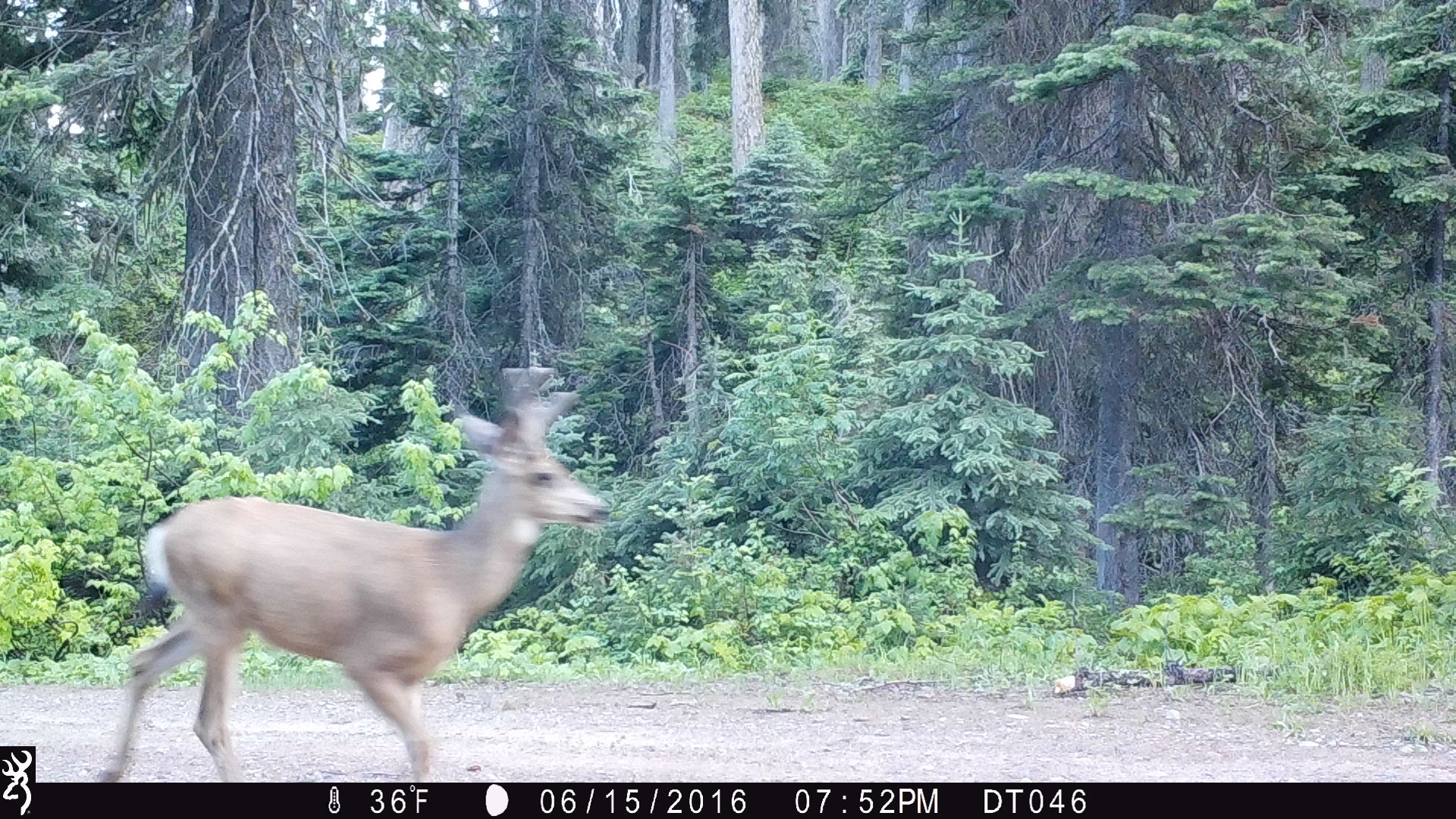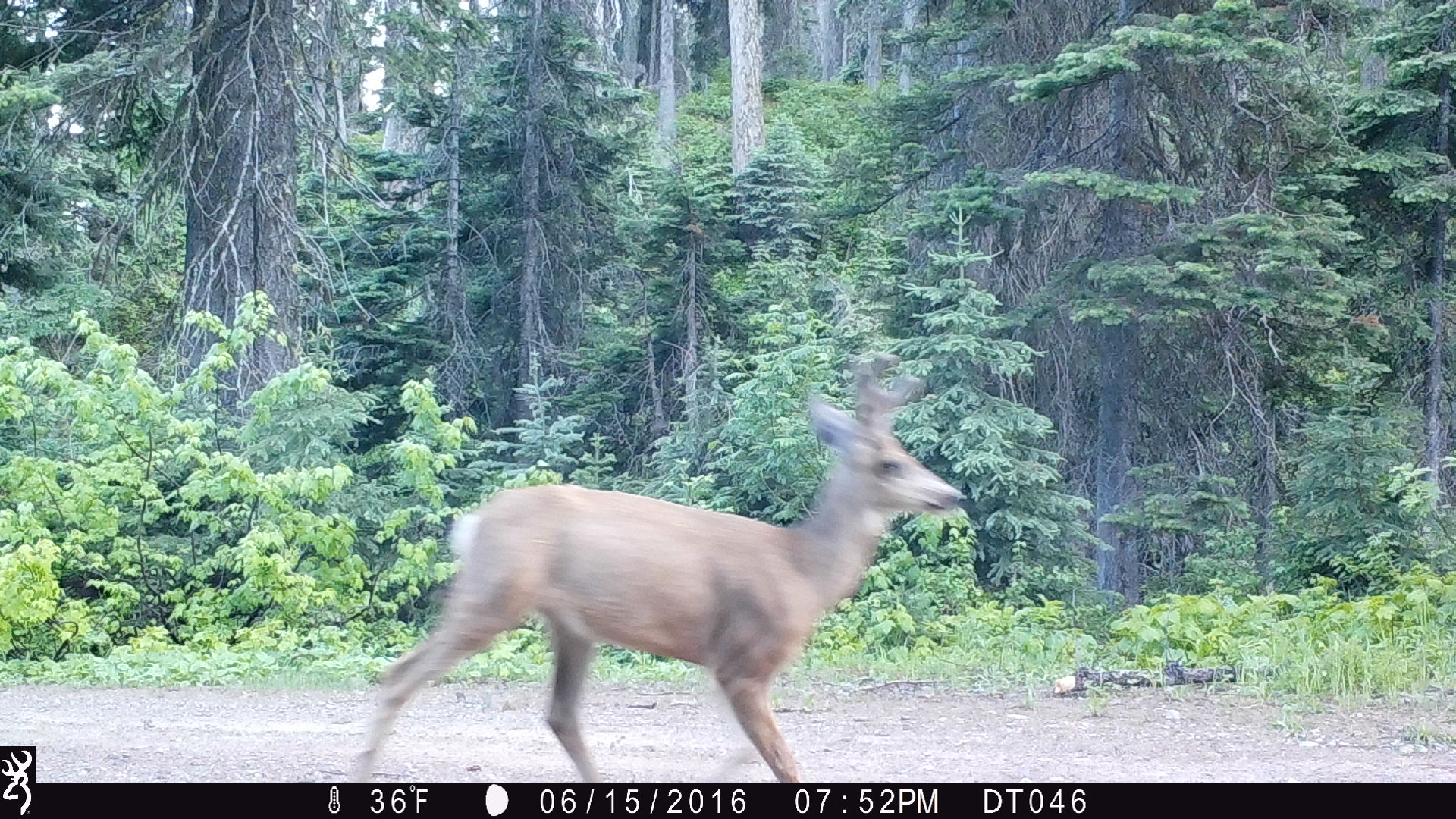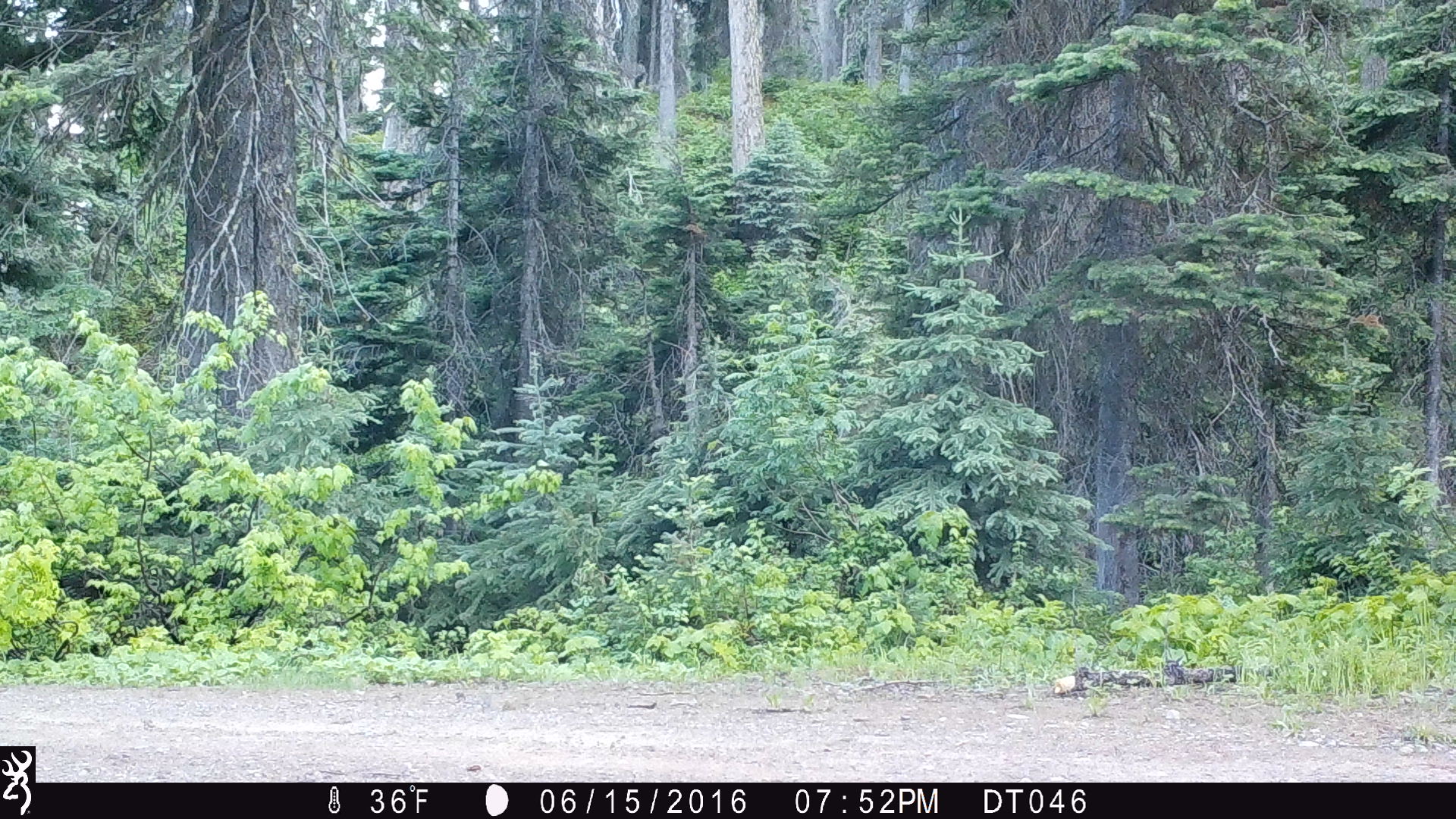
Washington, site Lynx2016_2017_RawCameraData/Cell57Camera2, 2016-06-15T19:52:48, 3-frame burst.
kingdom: Animalia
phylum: Chordata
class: Mammalia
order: Artiodactyla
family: Cervidae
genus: Odocoileus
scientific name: Odocoileus hemionus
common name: mule deer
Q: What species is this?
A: Odocoileus hemionus (mule deer).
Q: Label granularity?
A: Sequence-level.